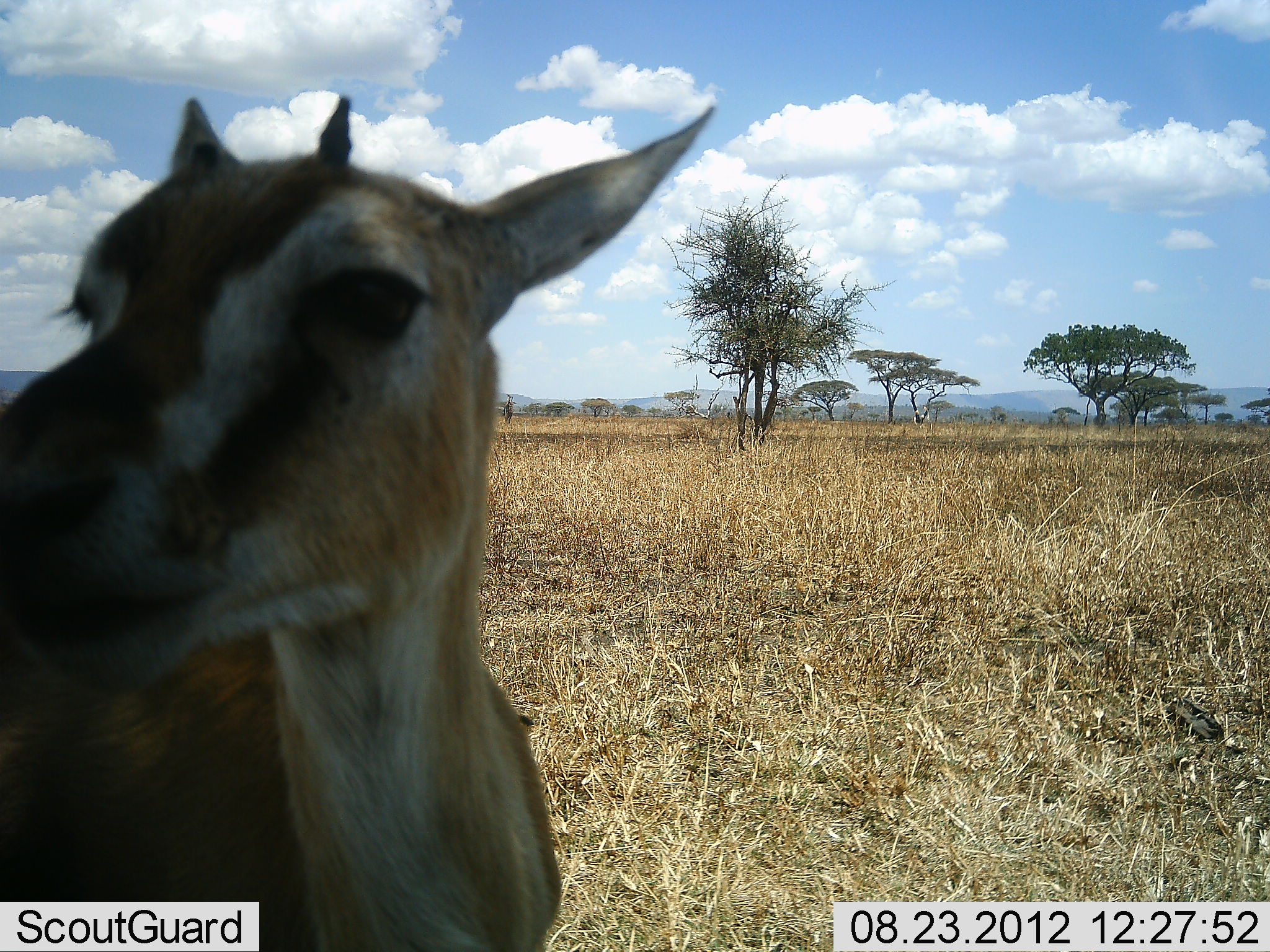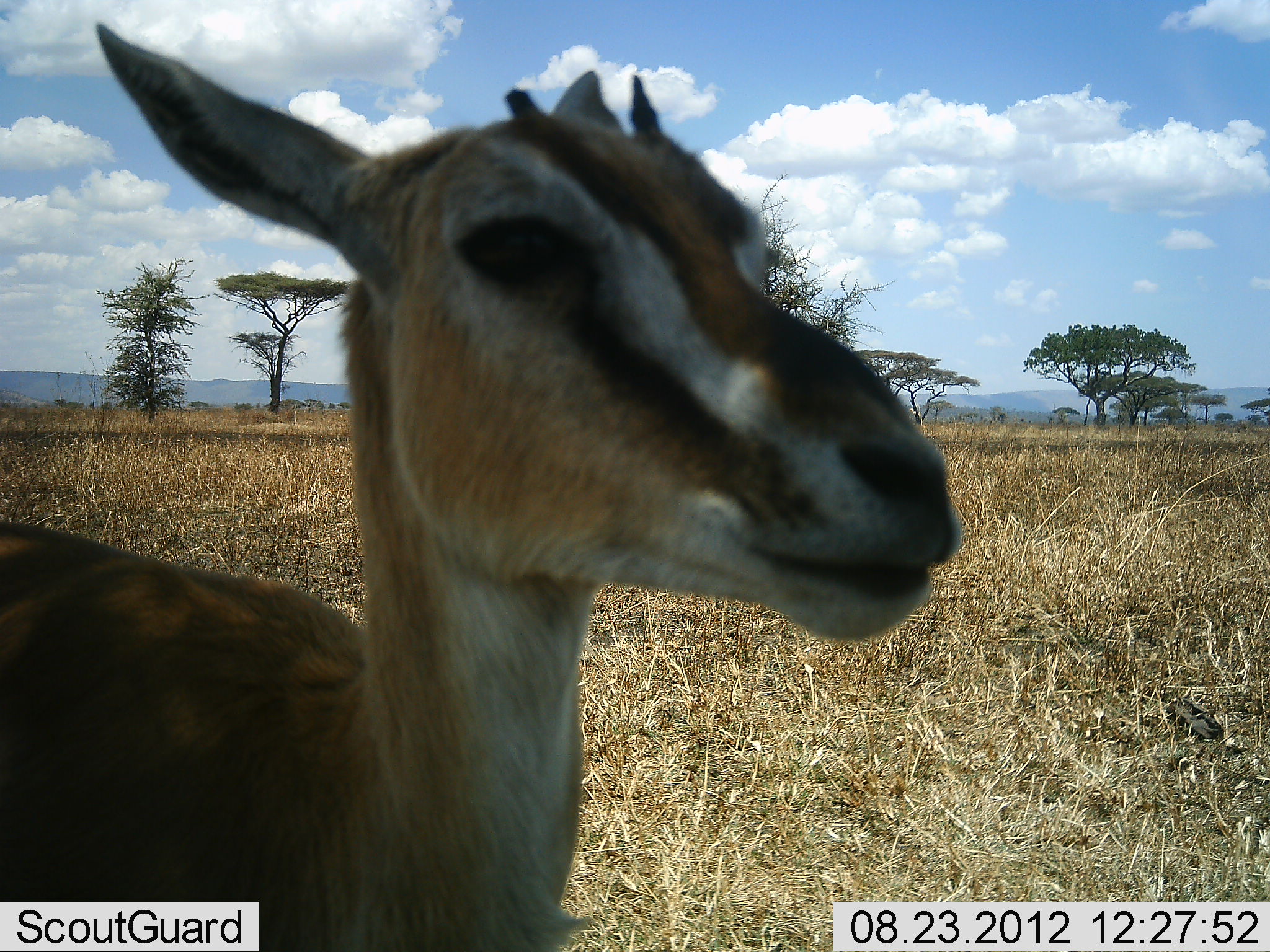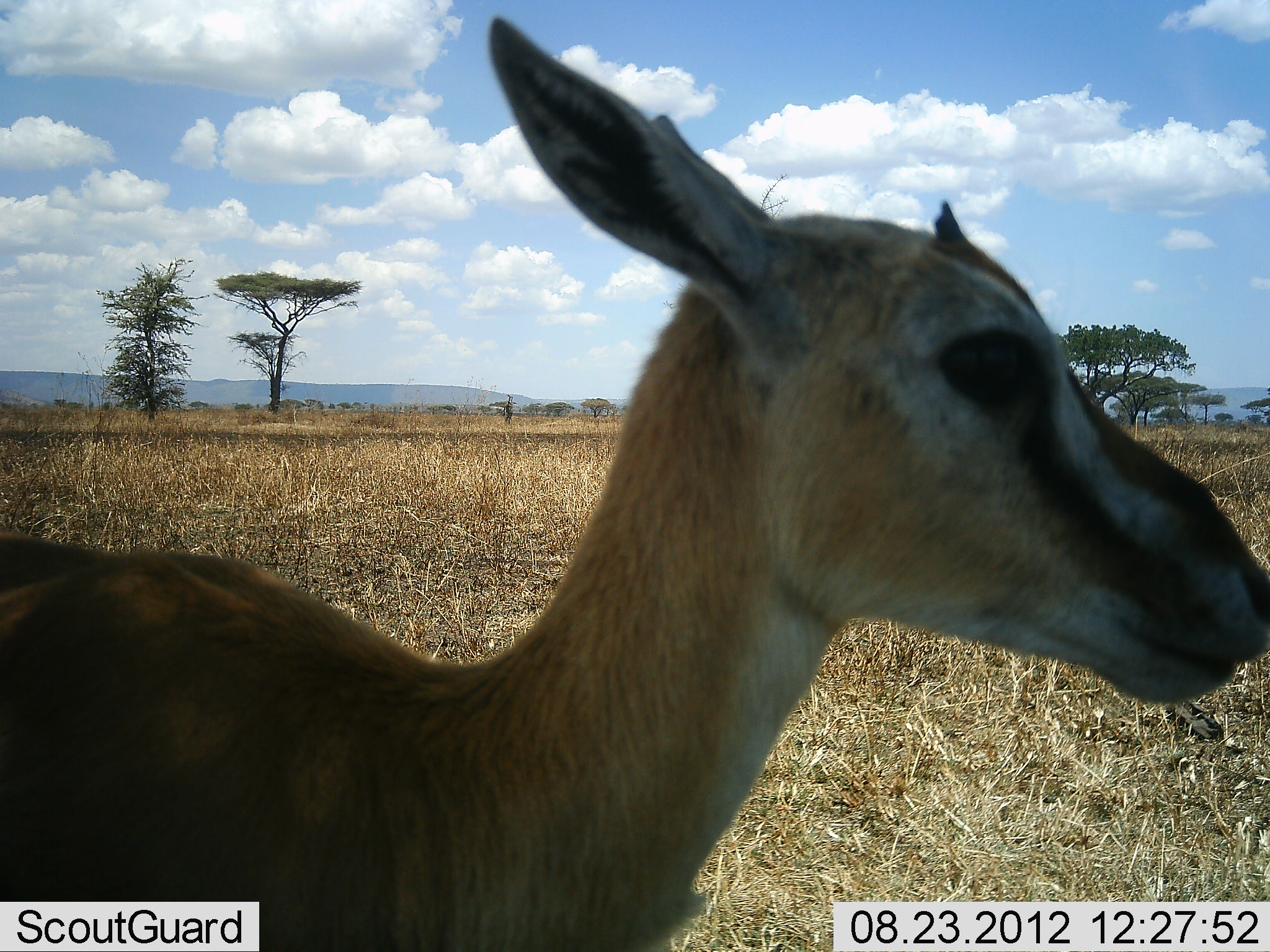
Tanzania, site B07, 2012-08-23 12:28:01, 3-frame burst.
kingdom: Animalia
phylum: Chordata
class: Mammalia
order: Artiodactyla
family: Bovidae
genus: Eudorcas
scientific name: Eudorcas thomsonii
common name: thomson's gazelle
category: gazellethomsons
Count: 1.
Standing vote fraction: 100%.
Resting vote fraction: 0%.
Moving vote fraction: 10%.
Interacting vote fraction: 0%.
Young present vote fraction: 10%.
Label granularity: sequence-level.